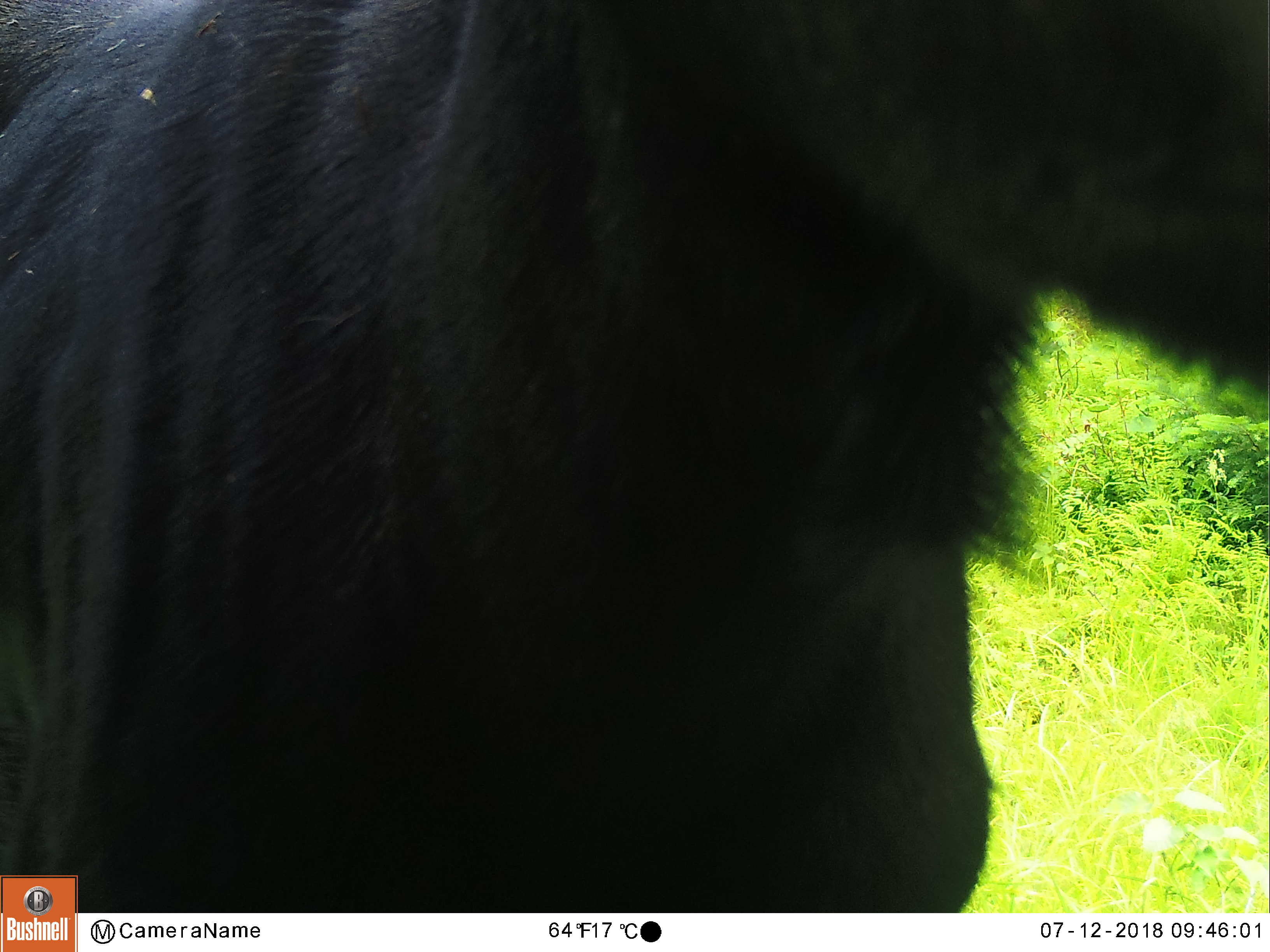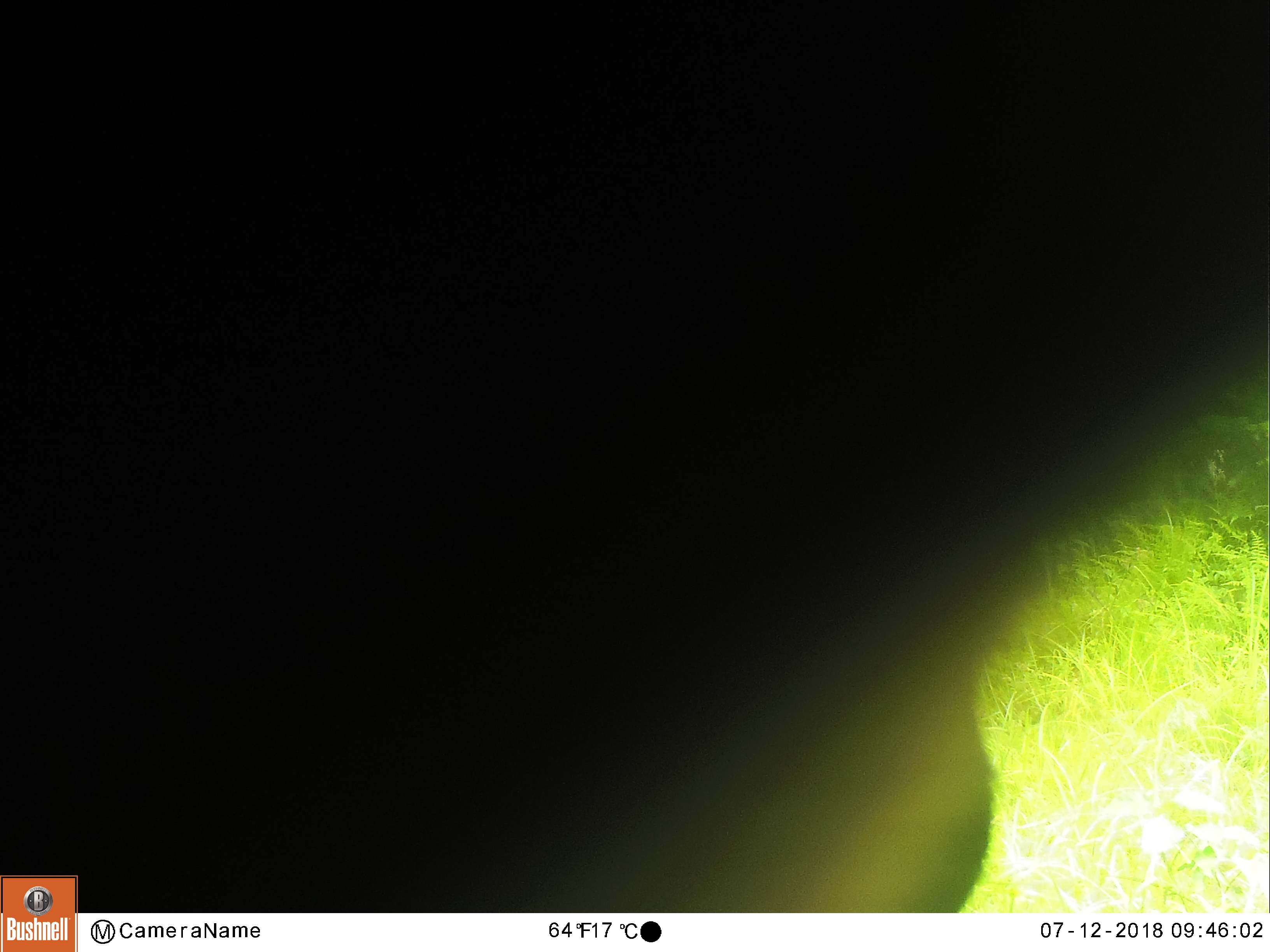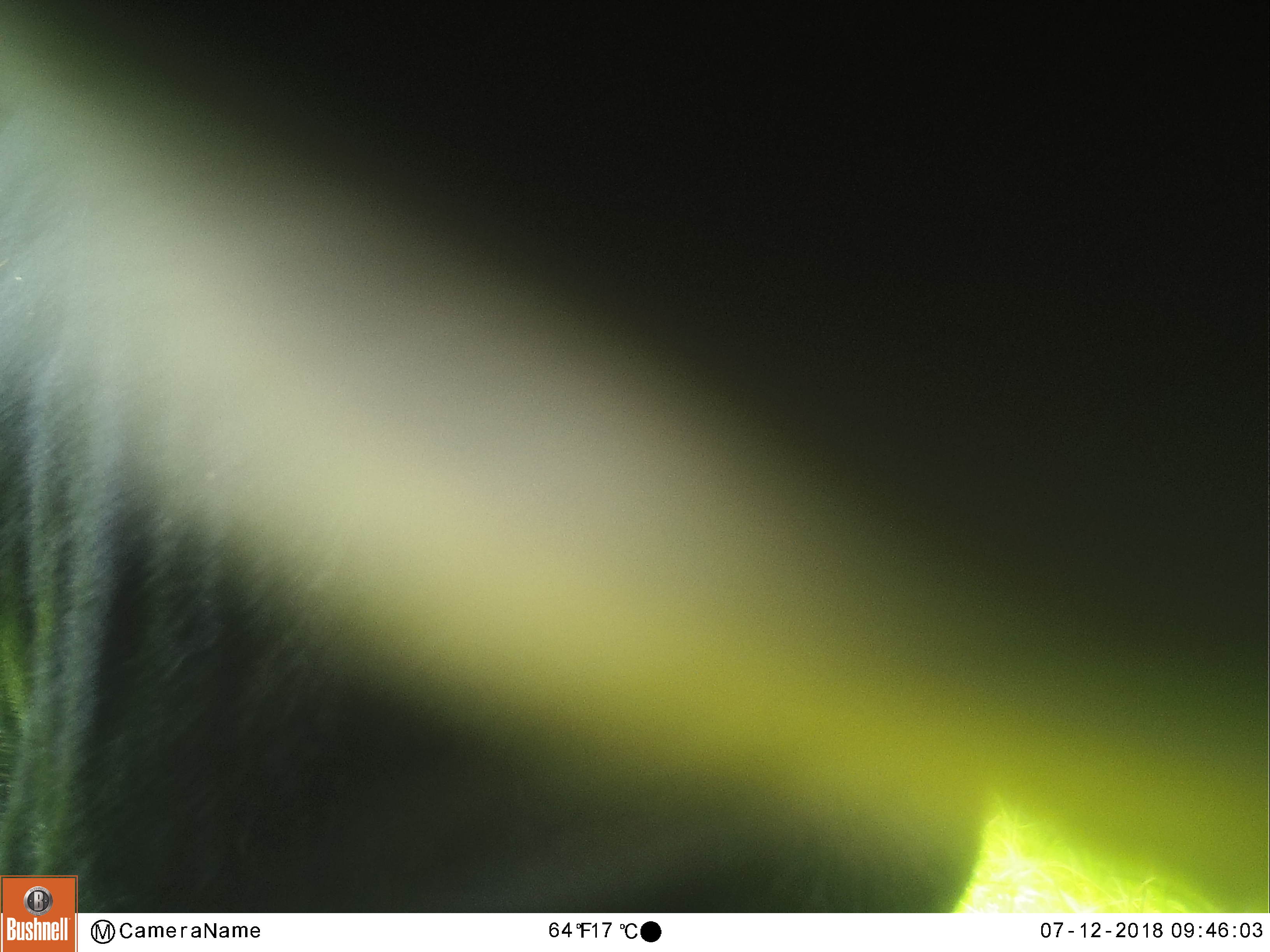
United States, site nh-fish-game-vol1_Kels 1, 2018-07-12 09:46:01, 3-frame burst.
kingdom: Animalia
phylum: Chordata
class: Mammalia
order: Artiodactyla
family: Cervidae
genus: Alces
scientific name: Alces alces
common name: moose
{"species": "moose (Alces alces)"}